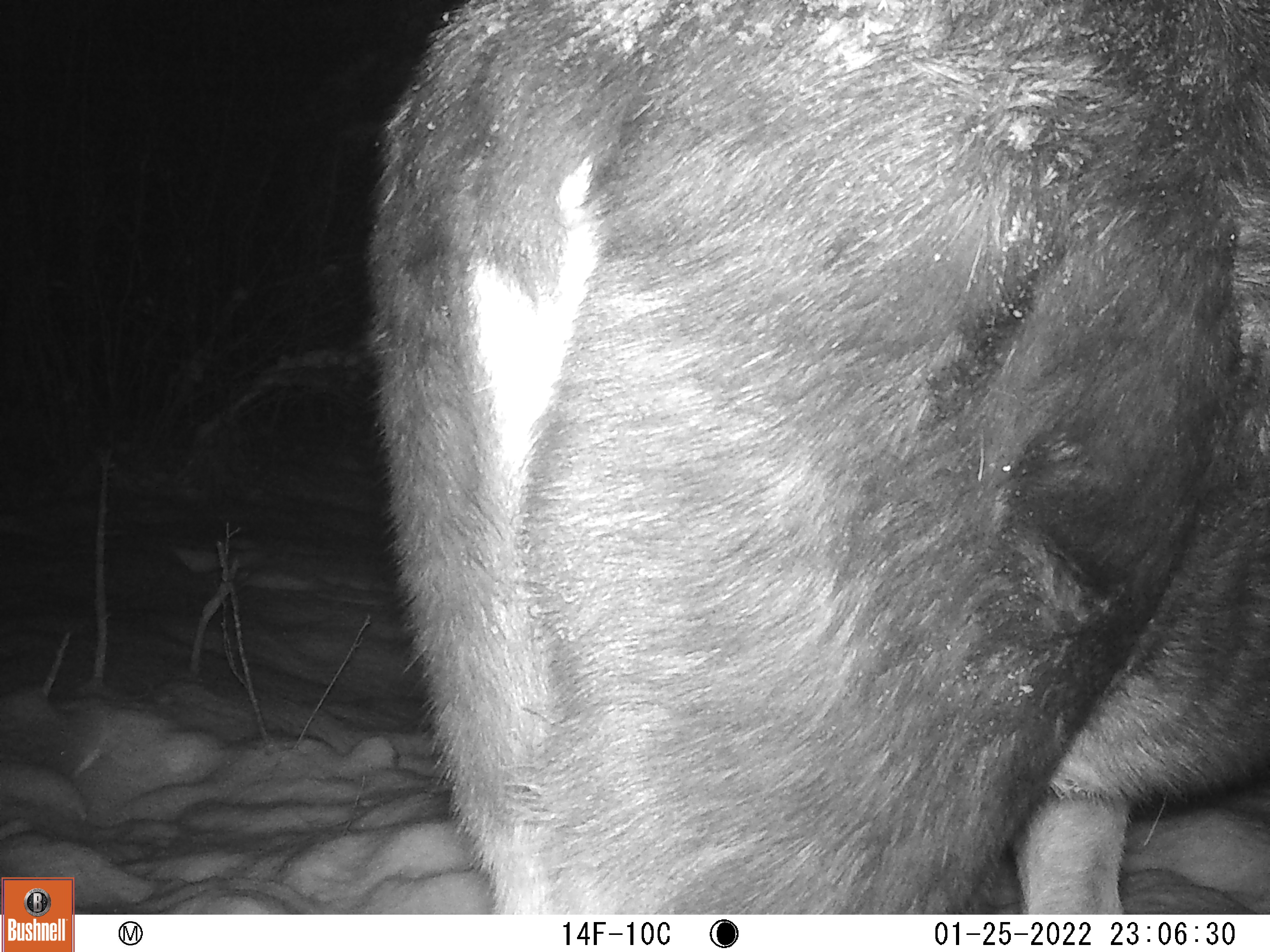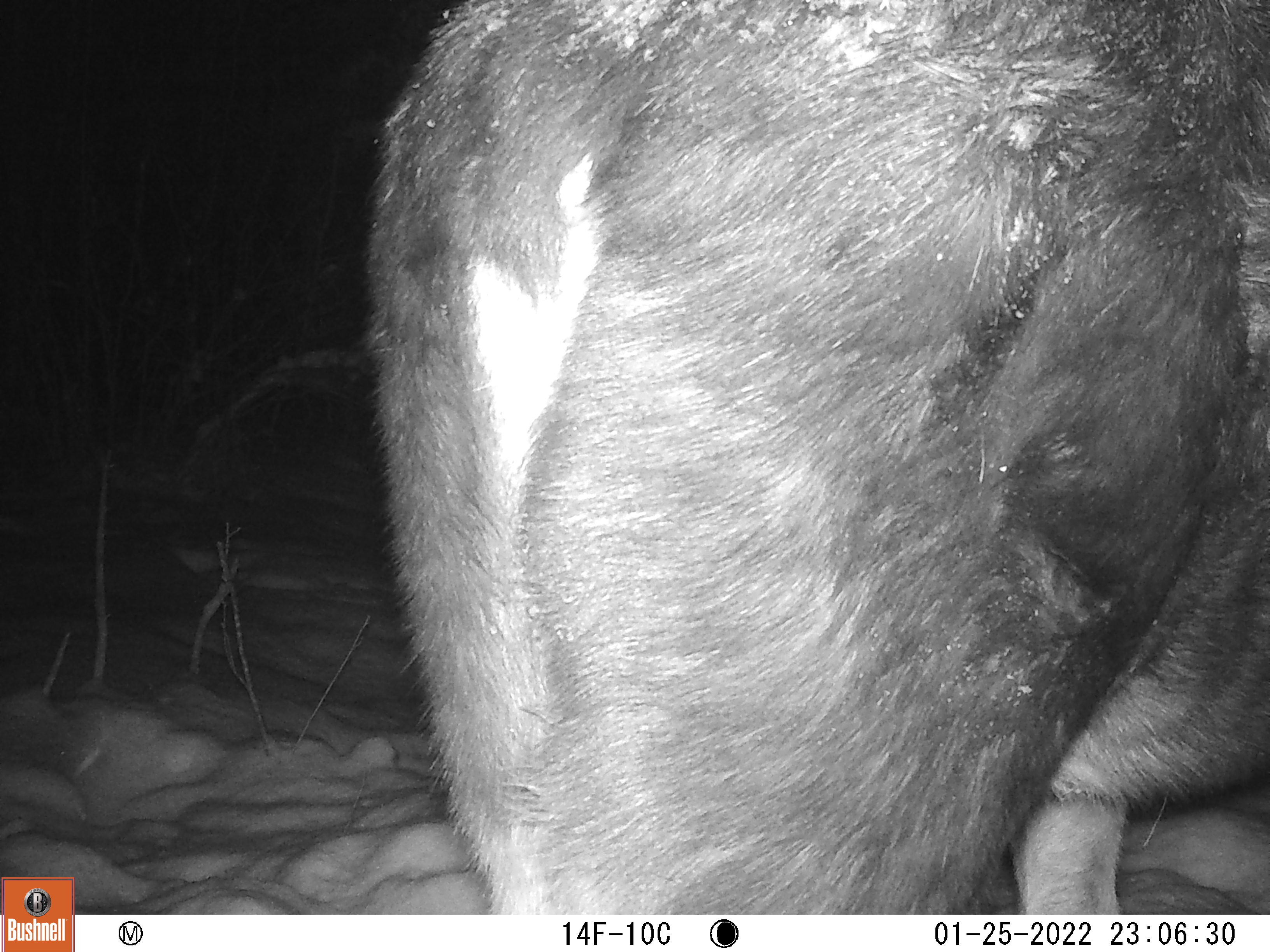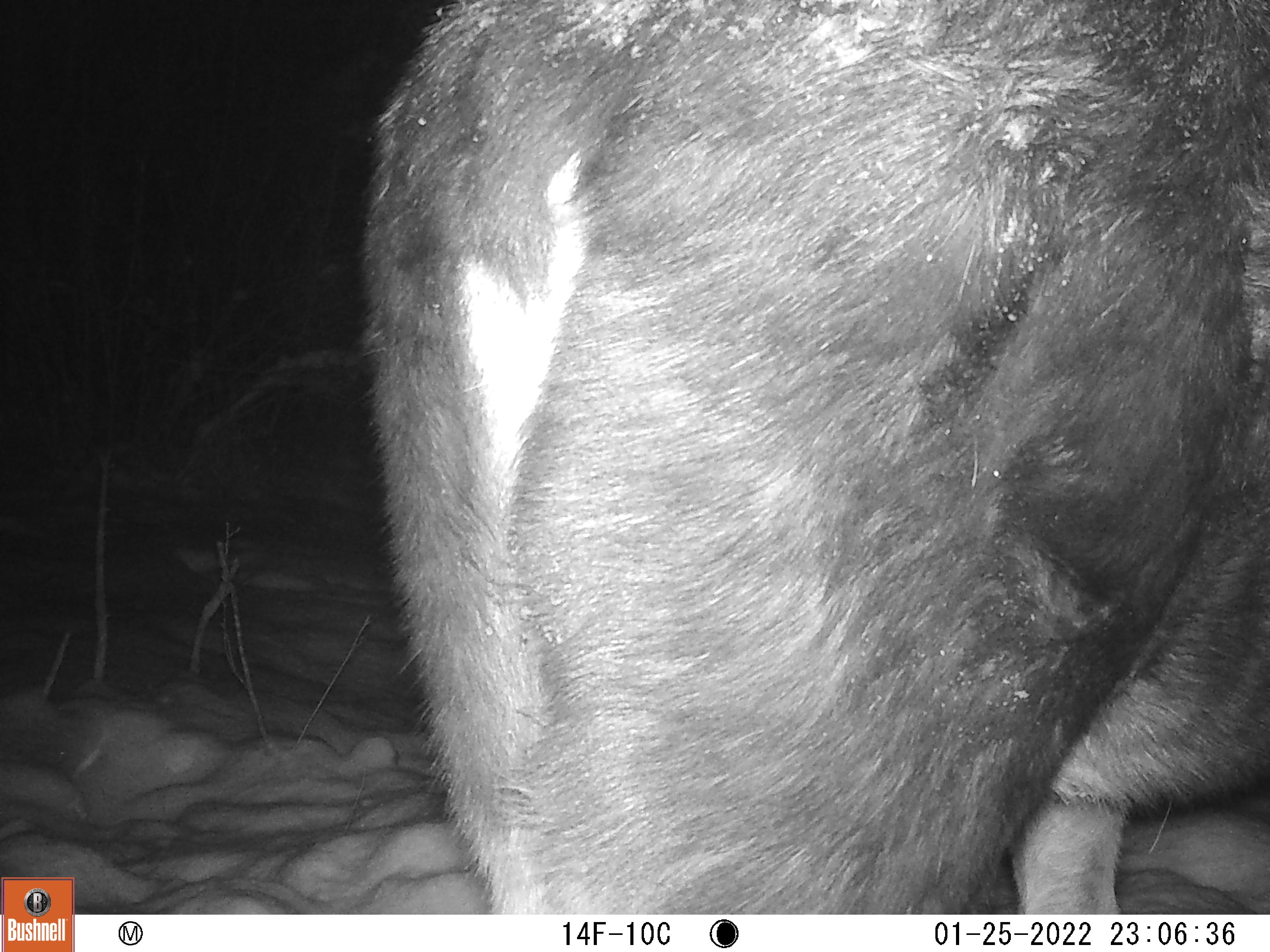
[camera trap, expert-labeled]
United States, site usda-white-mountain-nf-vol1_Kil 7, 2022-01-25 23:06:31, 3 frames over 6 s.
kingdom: Animalia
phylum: Chordata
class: Mammalia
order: Artiodactyla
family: Cervidae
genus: Alces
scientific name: Alces alces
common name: moose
Moose (Alces alces).